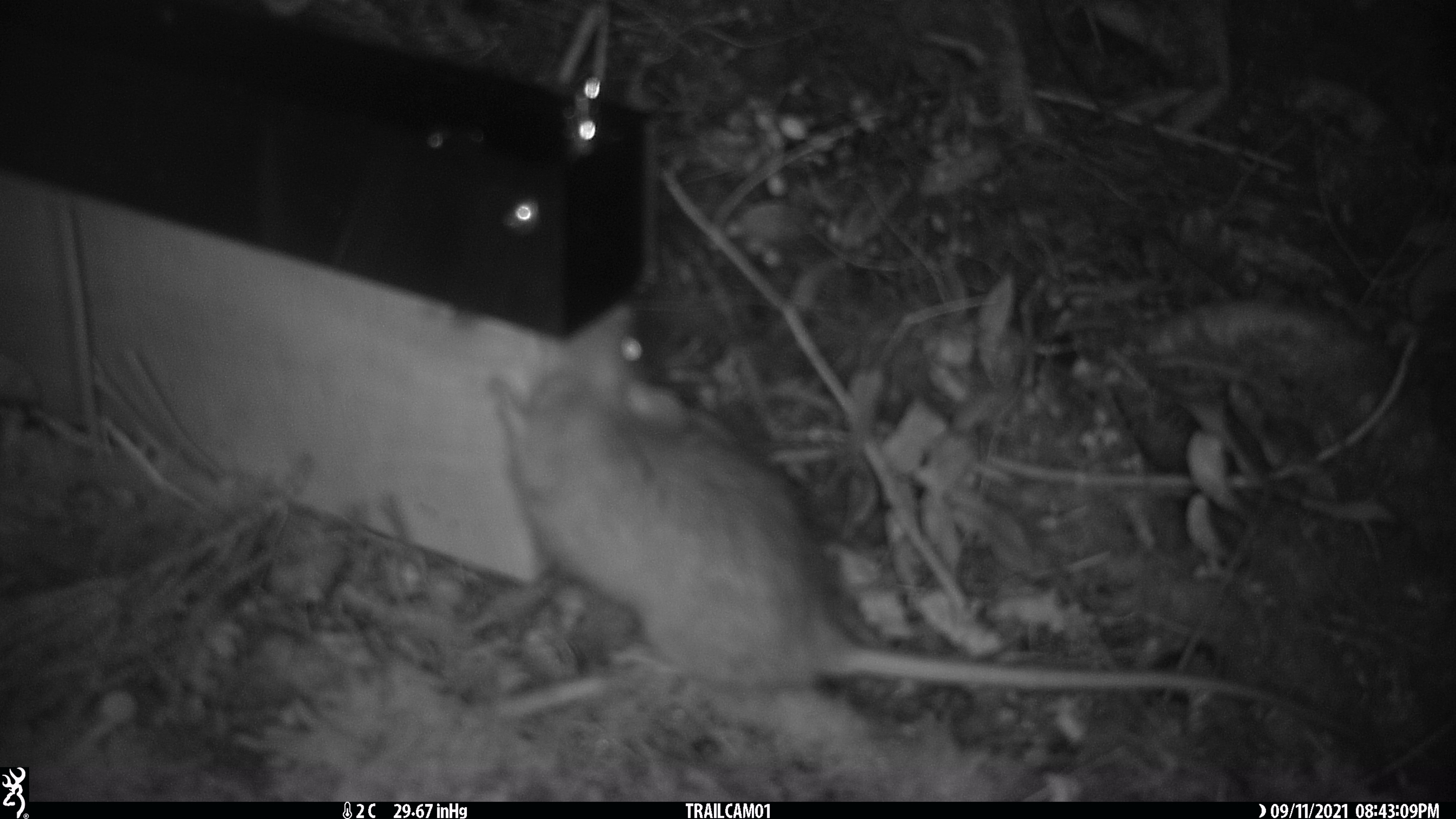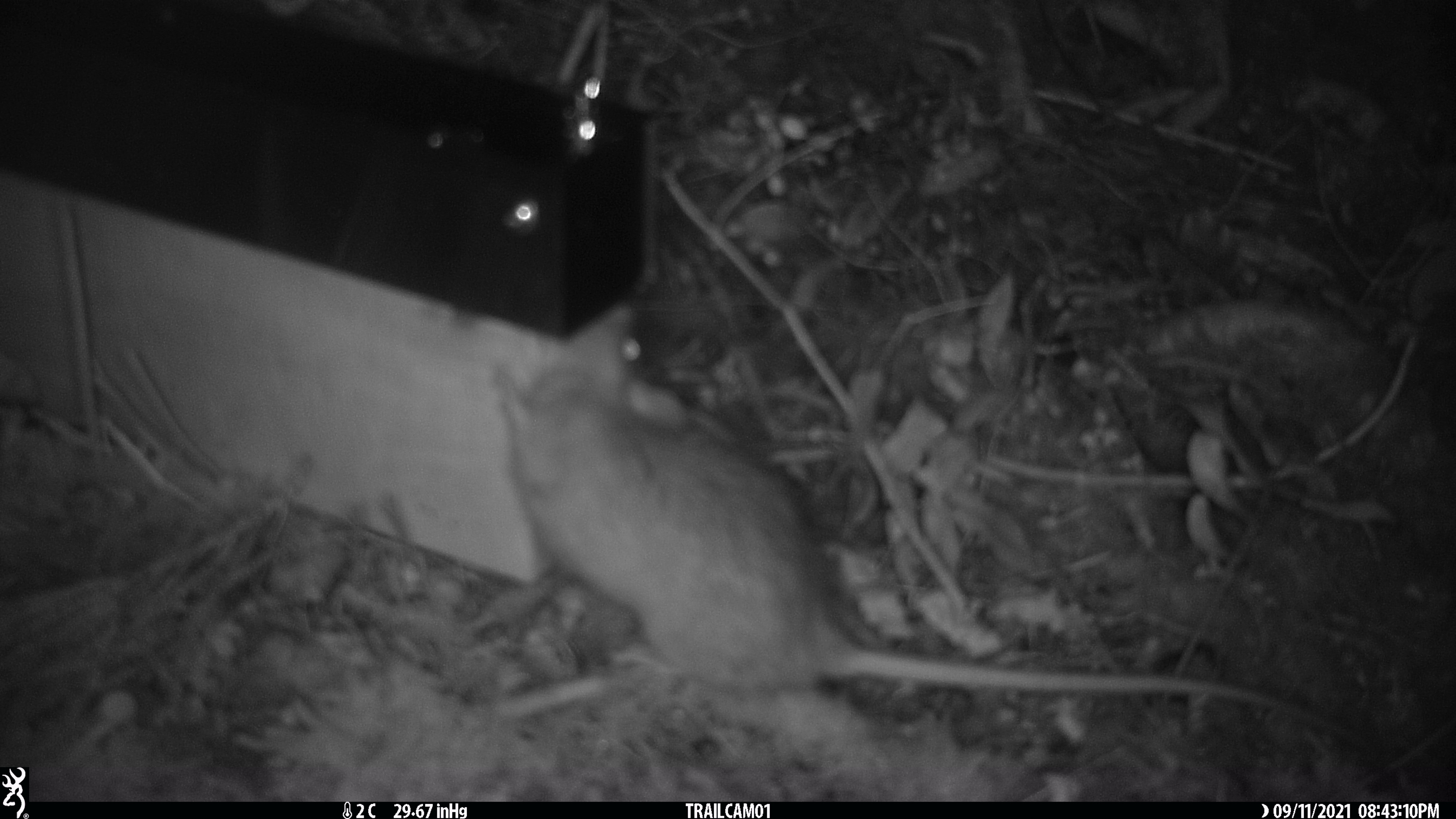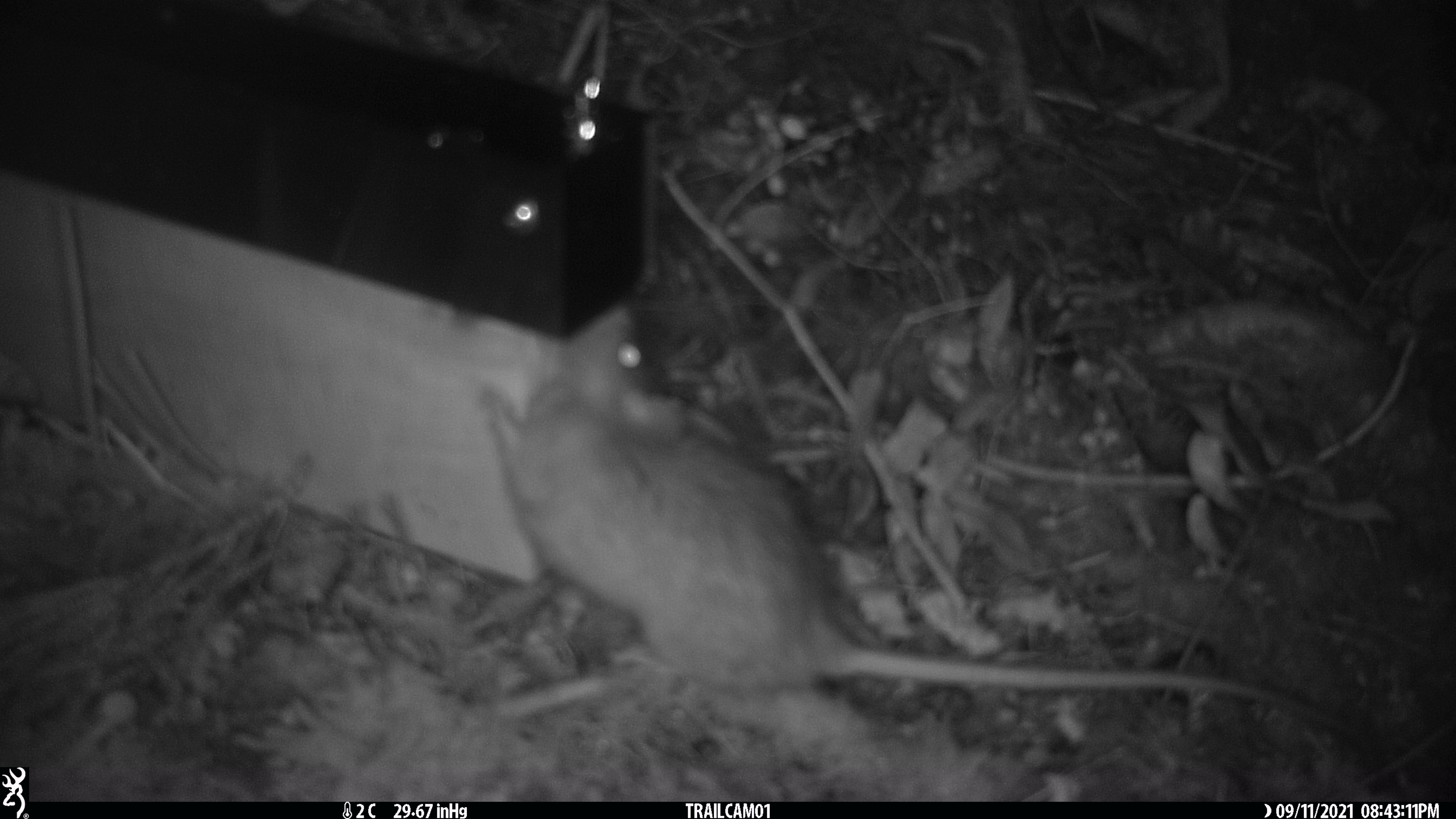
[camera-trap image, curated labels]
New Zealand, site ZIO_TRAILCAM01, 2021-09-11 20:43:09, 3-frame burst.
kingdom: Animalia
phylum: Chordata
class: Mammalia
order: Rodentia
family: Muridae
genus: Rattus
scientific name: Rattus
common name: rat